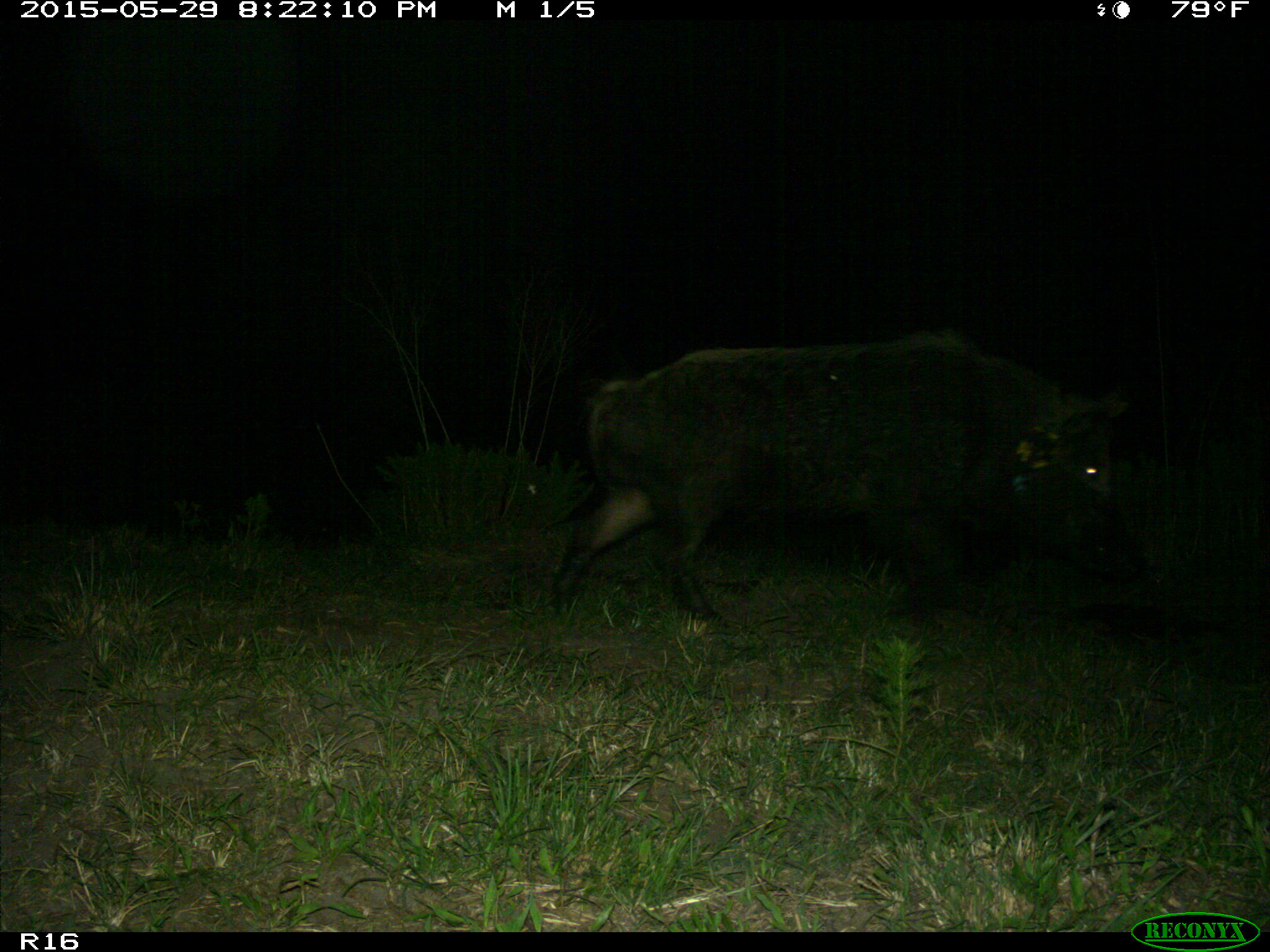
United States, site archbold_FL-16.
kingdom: Animalia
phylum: Chordata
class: Mammalia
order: Artiodactyla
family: Suidae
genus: Sus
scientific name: Sus scrofa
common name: wild boar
Sus scrofa (wild boar).